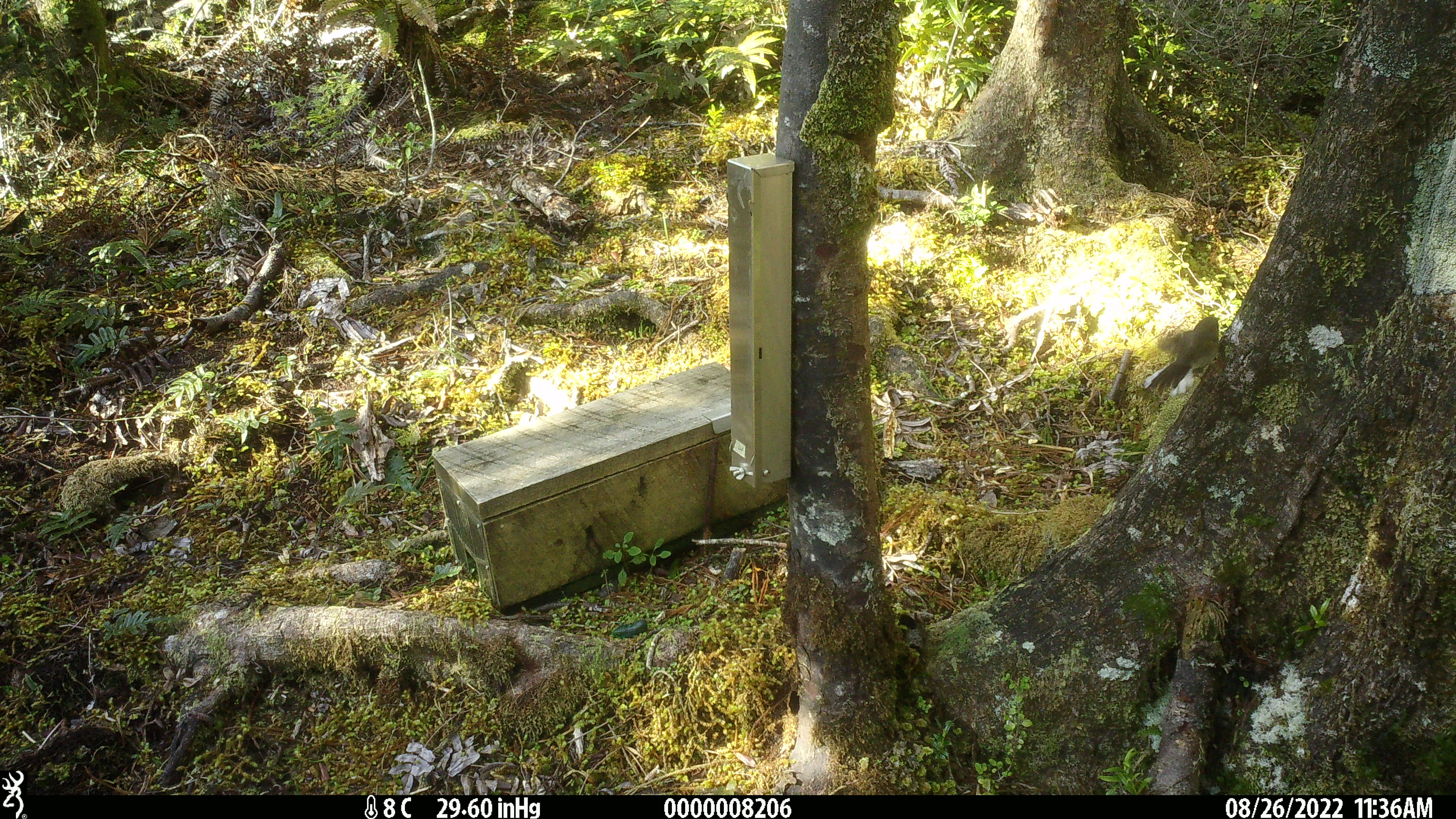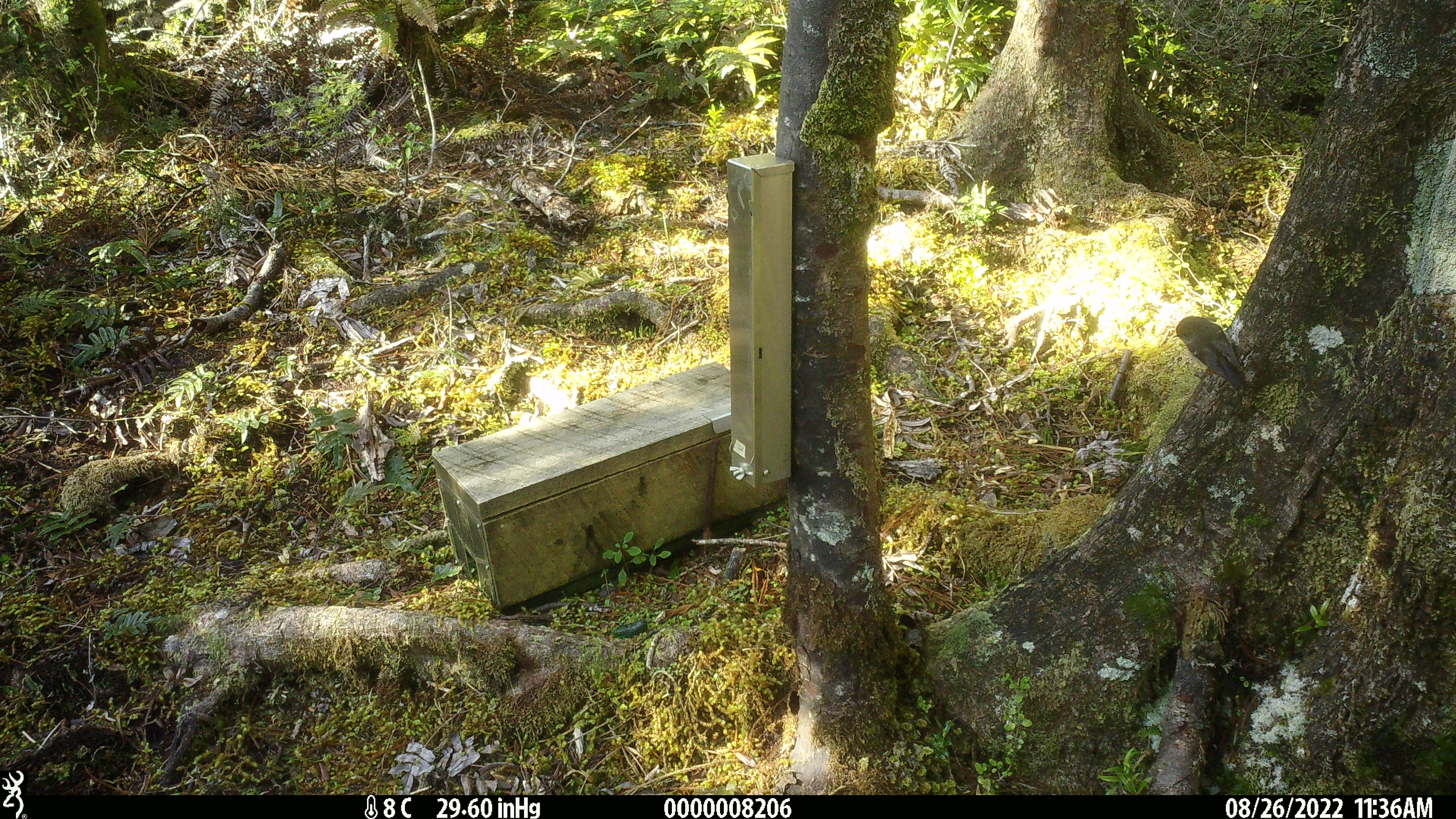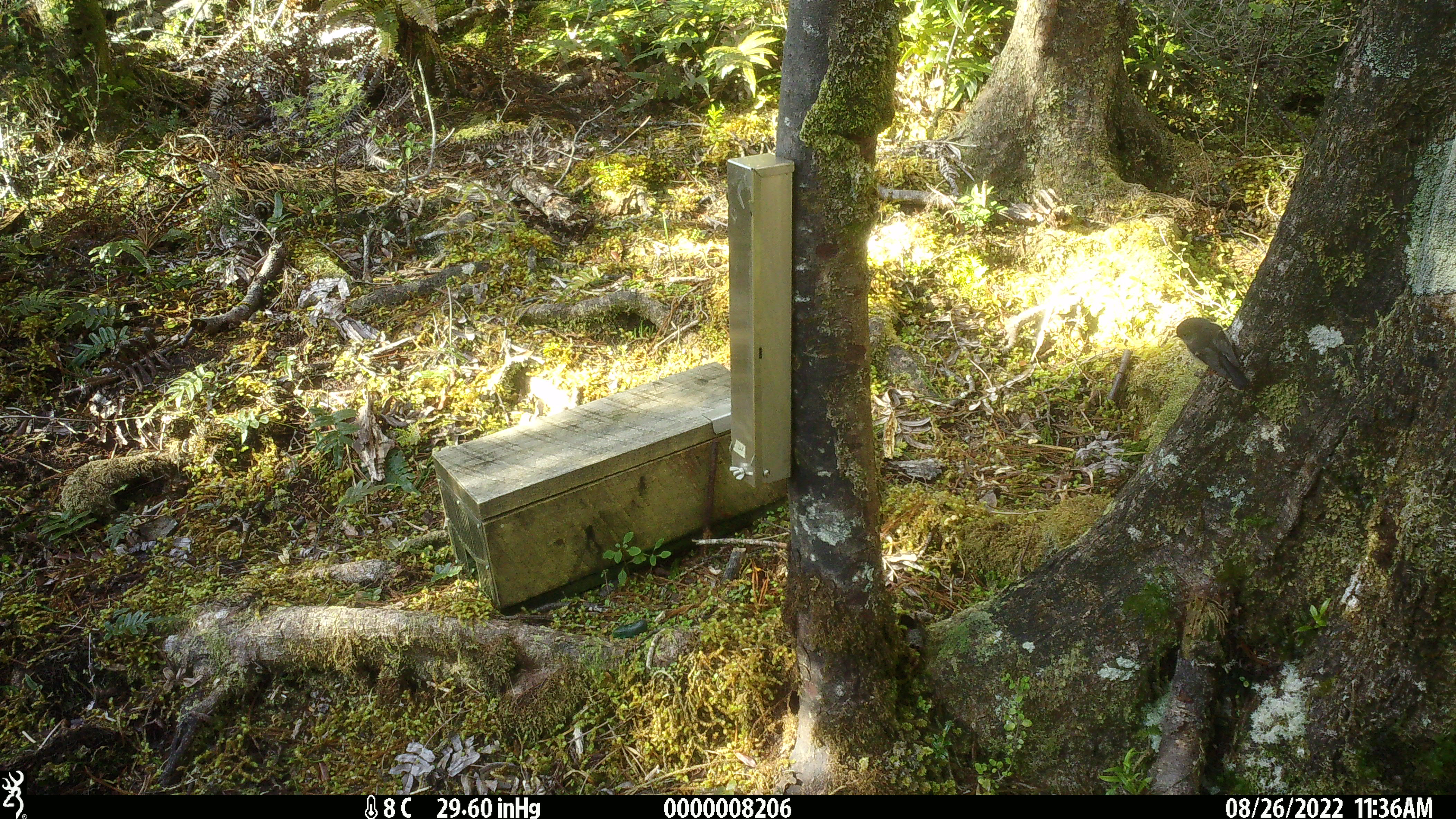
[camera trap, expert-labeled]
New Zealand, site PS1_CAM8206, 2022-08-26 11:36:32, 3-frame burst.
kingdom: Animalia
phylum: Chordata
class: Aves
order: Passeriformes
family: Petroicidae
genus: Petroica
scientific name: Petroica macrocephala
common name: tomtit